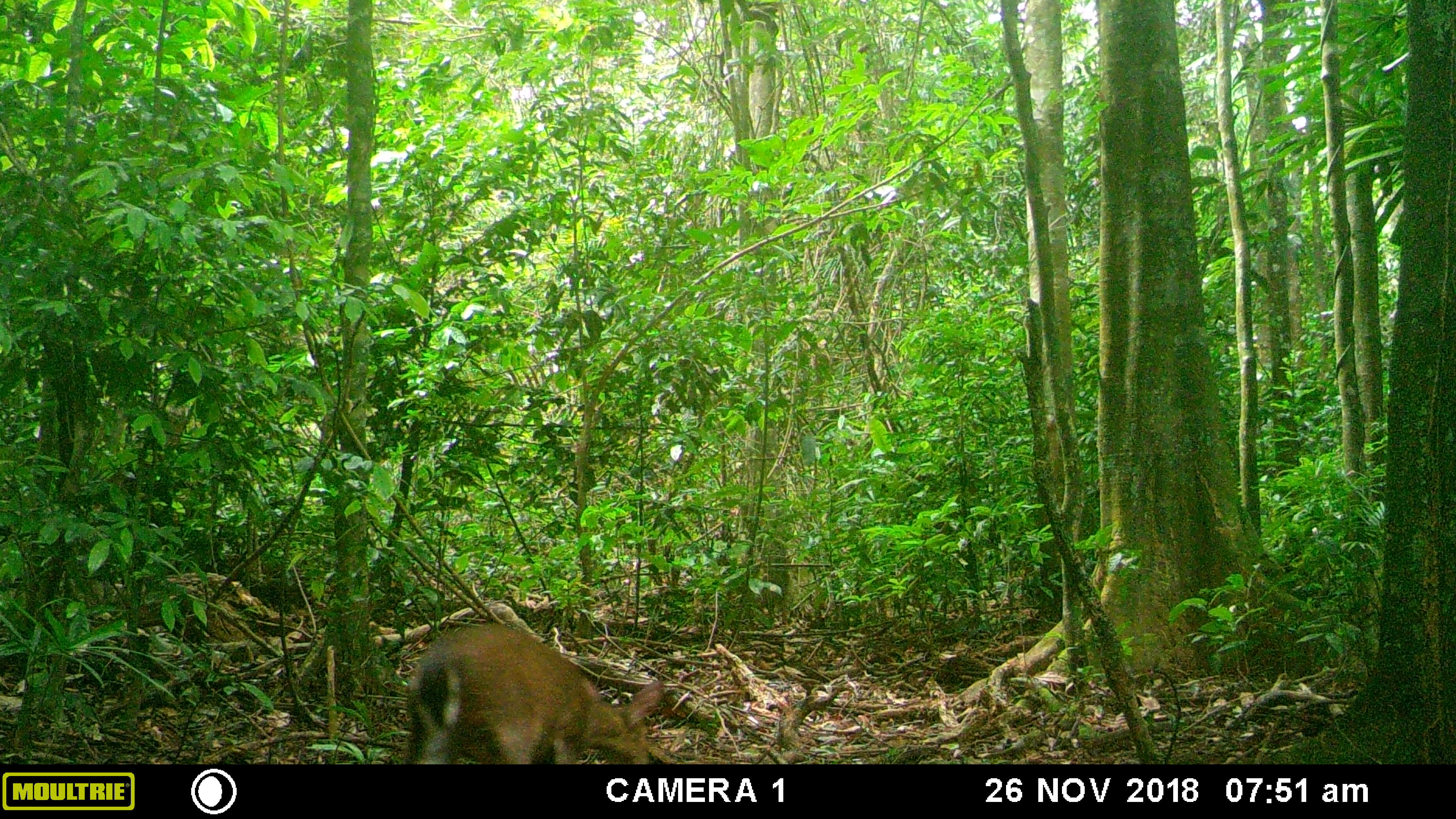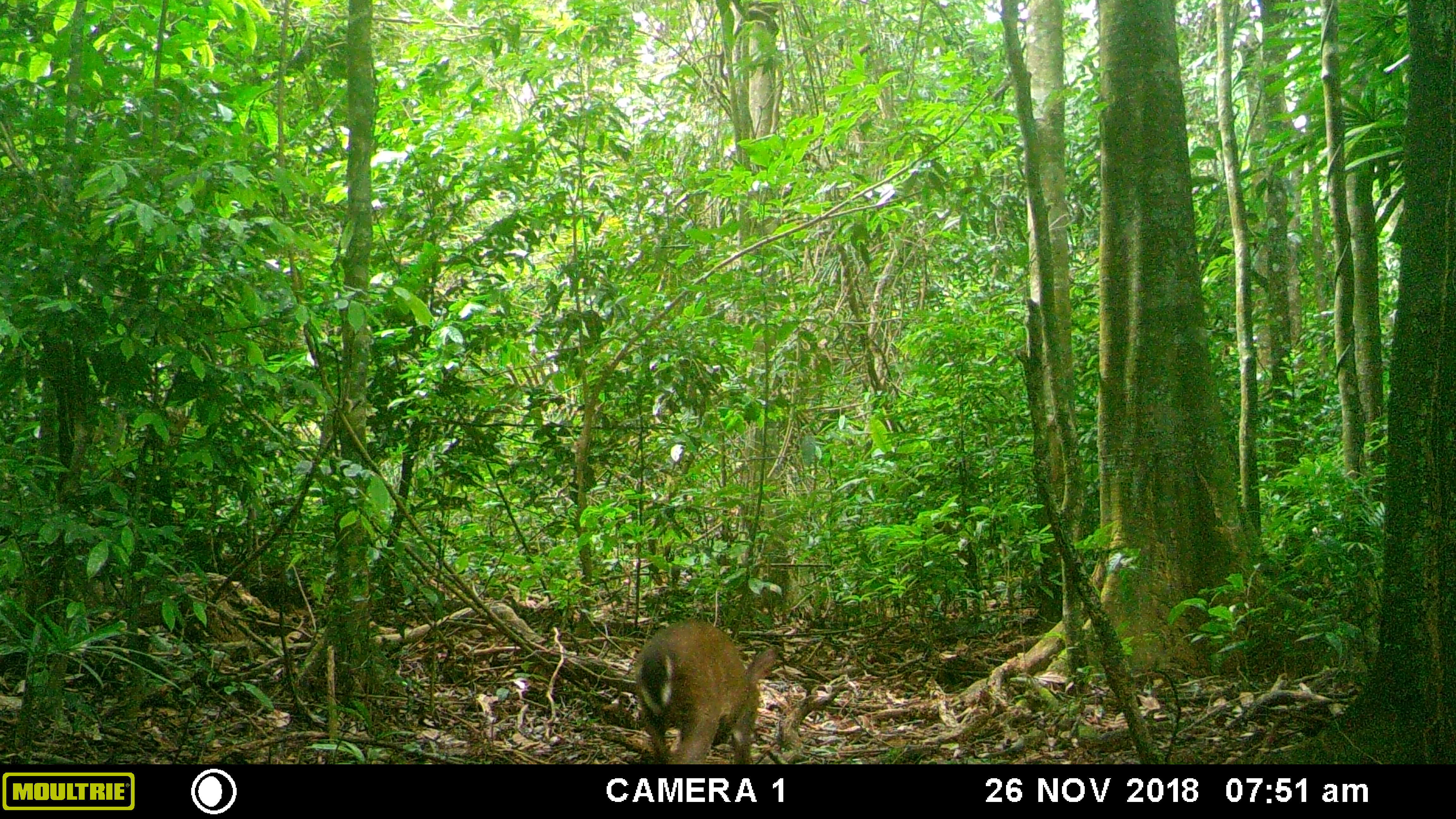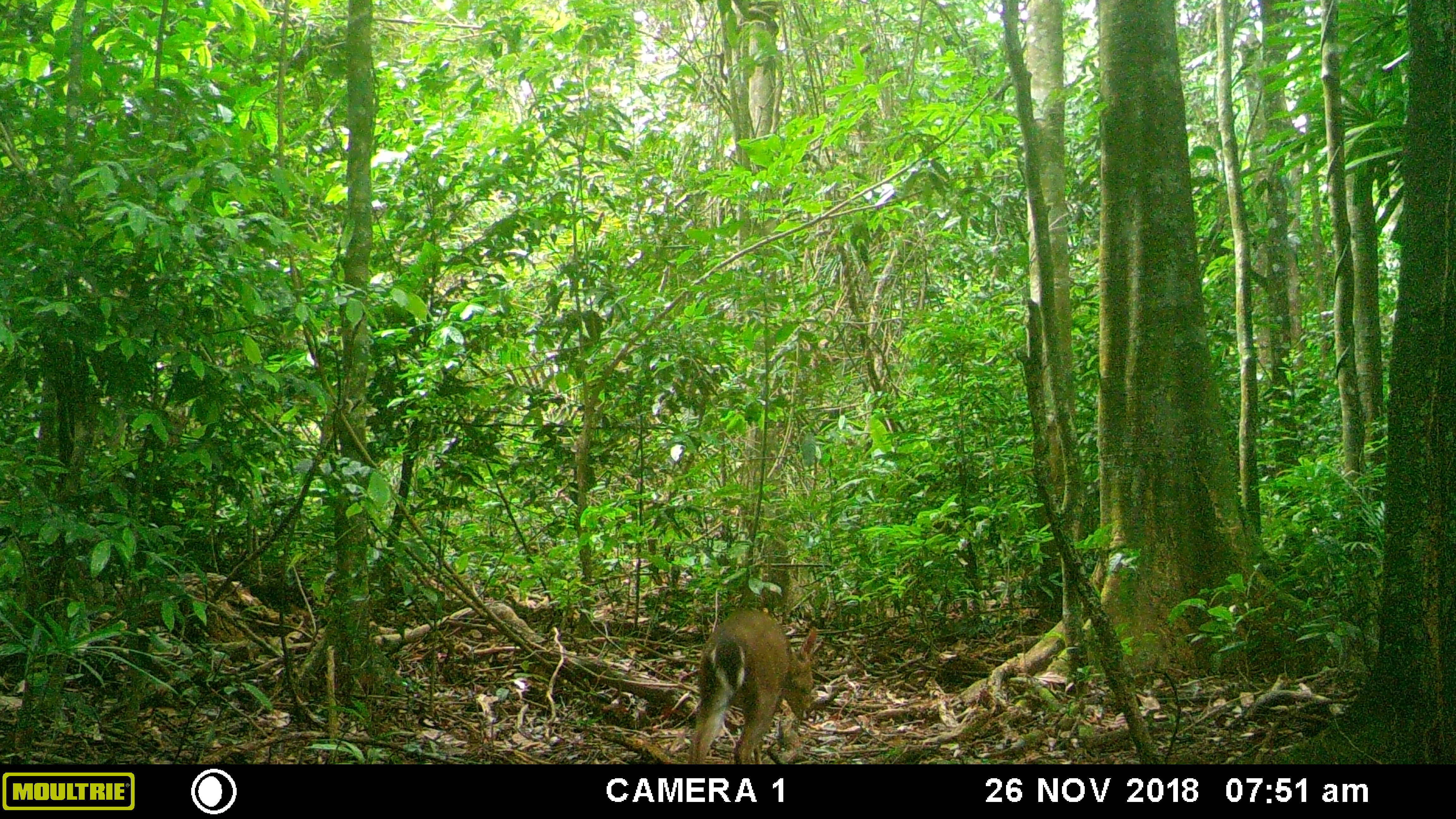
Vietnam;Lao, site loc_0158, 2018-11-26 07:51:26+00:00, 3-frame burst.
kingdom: Animalia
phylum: Chordata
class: Mammalia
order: Artiodactyla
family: Cervidae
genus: Muntiacus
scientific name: Muntiacus vuquangensis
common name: large-antlered muntjac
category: large antlered muntjac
Large antlered muntjac (large-antlered muntjac) (Muntiacus vuquangensis). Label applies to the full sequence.